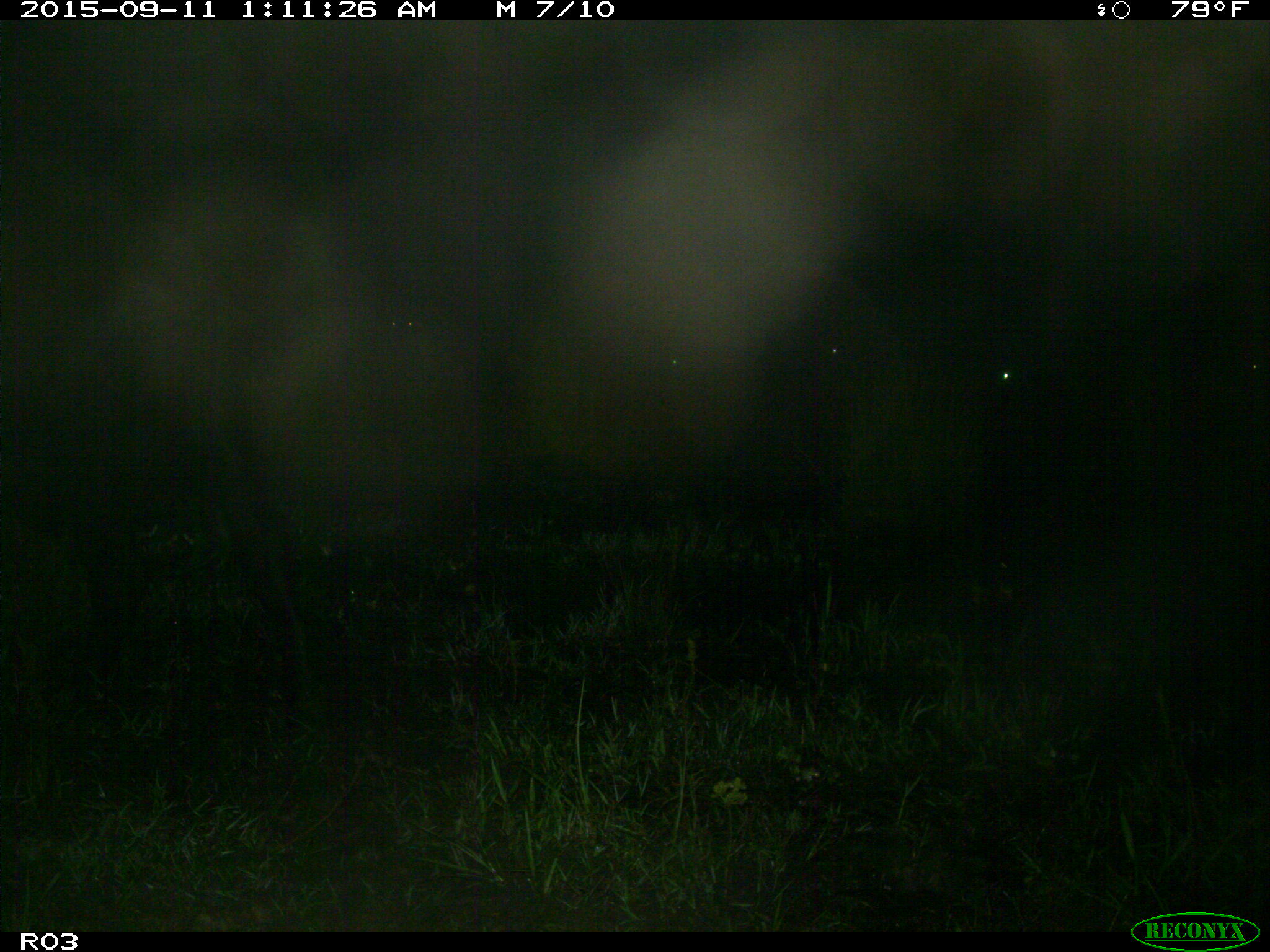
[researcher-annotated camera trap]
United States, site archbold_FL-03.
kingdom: Animalia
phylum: Chordata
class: Mammalia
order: Artiodactyla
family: Bovidae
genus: Bos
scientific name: Bos taurus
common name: domestic cow